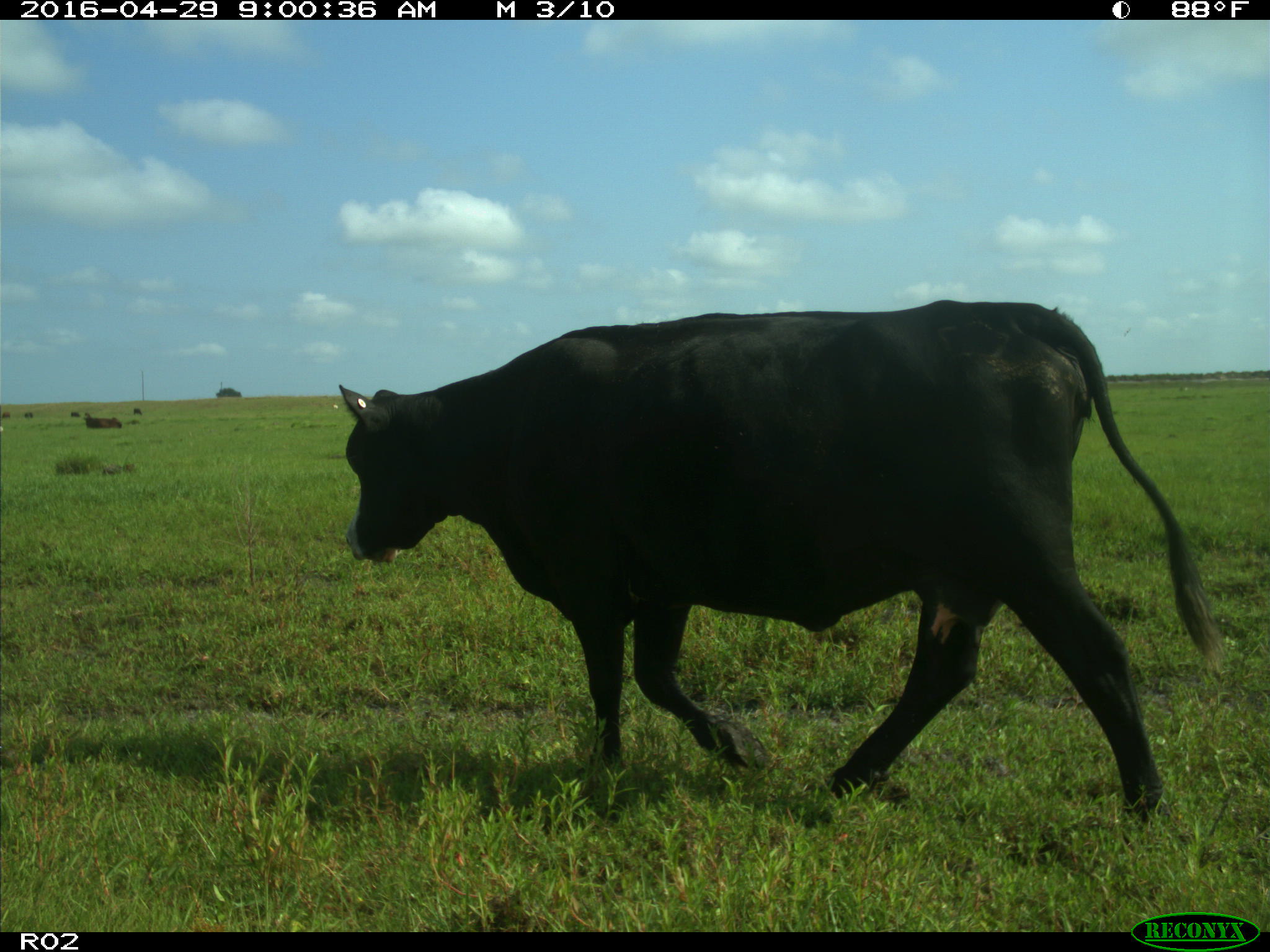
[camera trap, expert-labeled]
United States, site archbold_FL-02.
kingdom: Animalia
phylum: Chordata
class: Mammalia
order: Artiodactyla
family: Bovidae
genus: Bos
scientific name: Bos taurus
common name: domestic cow